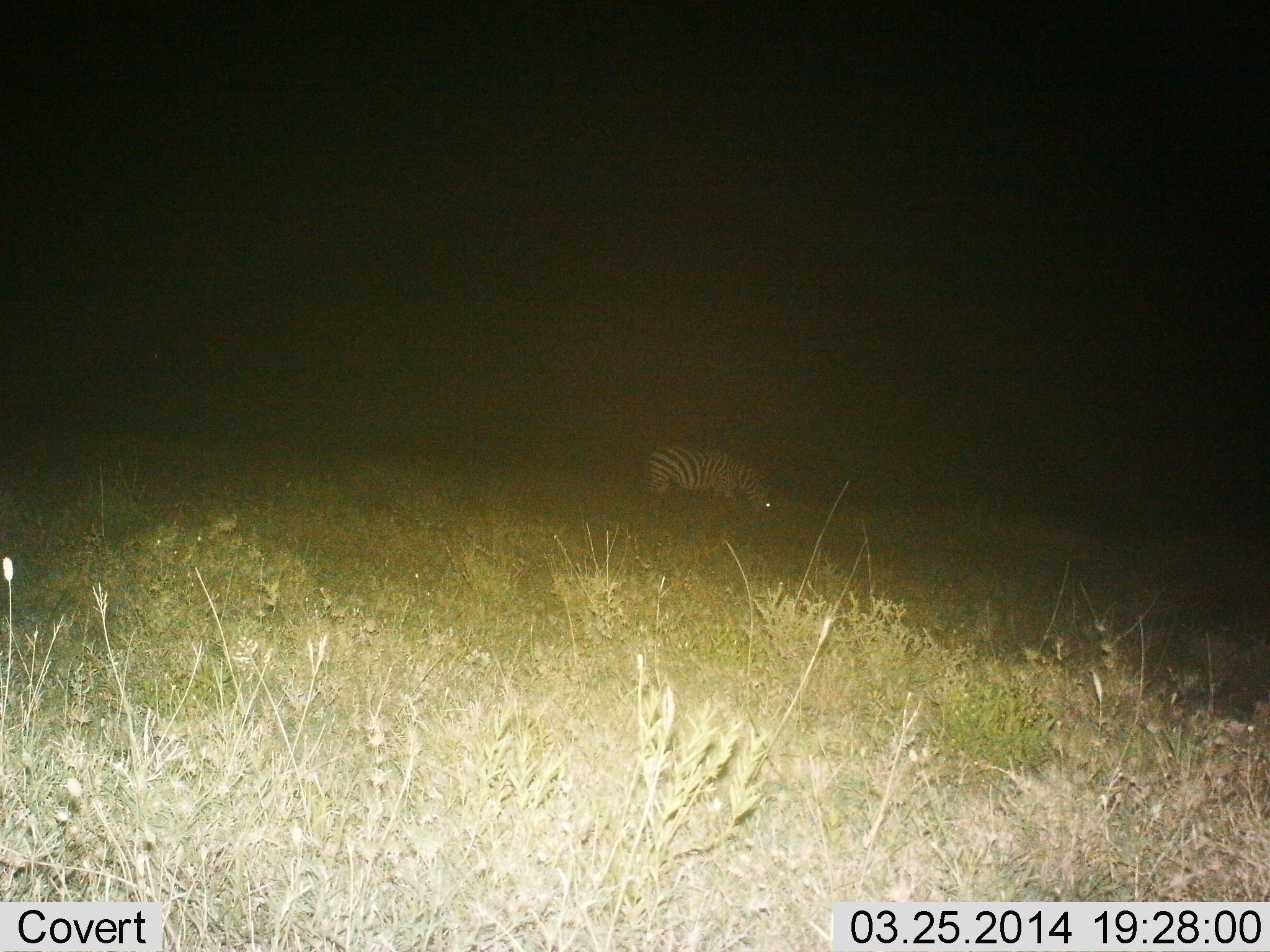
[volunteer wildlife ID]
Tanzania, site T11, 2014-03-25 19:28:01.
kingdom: Animalia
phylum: Chordata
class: Mammalia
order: Perissodactyla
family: Equidae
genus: Equus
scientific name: Equus quagga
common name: plains zebra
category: zebra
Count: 1.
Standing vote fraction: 30%.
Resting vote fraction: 0%.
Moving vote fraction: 0%.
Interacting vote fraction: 0%.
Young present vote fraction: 0%.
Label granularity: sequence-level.